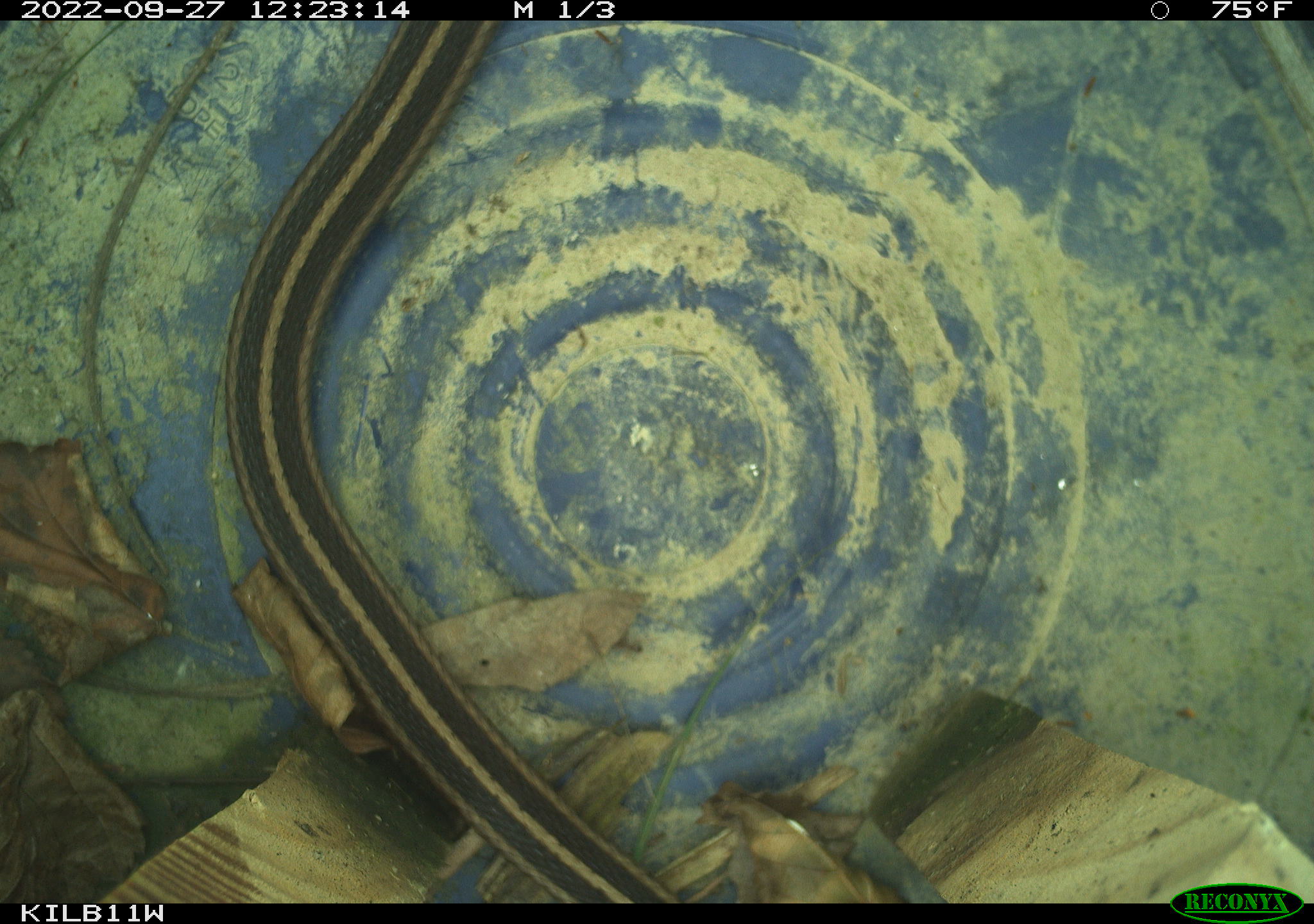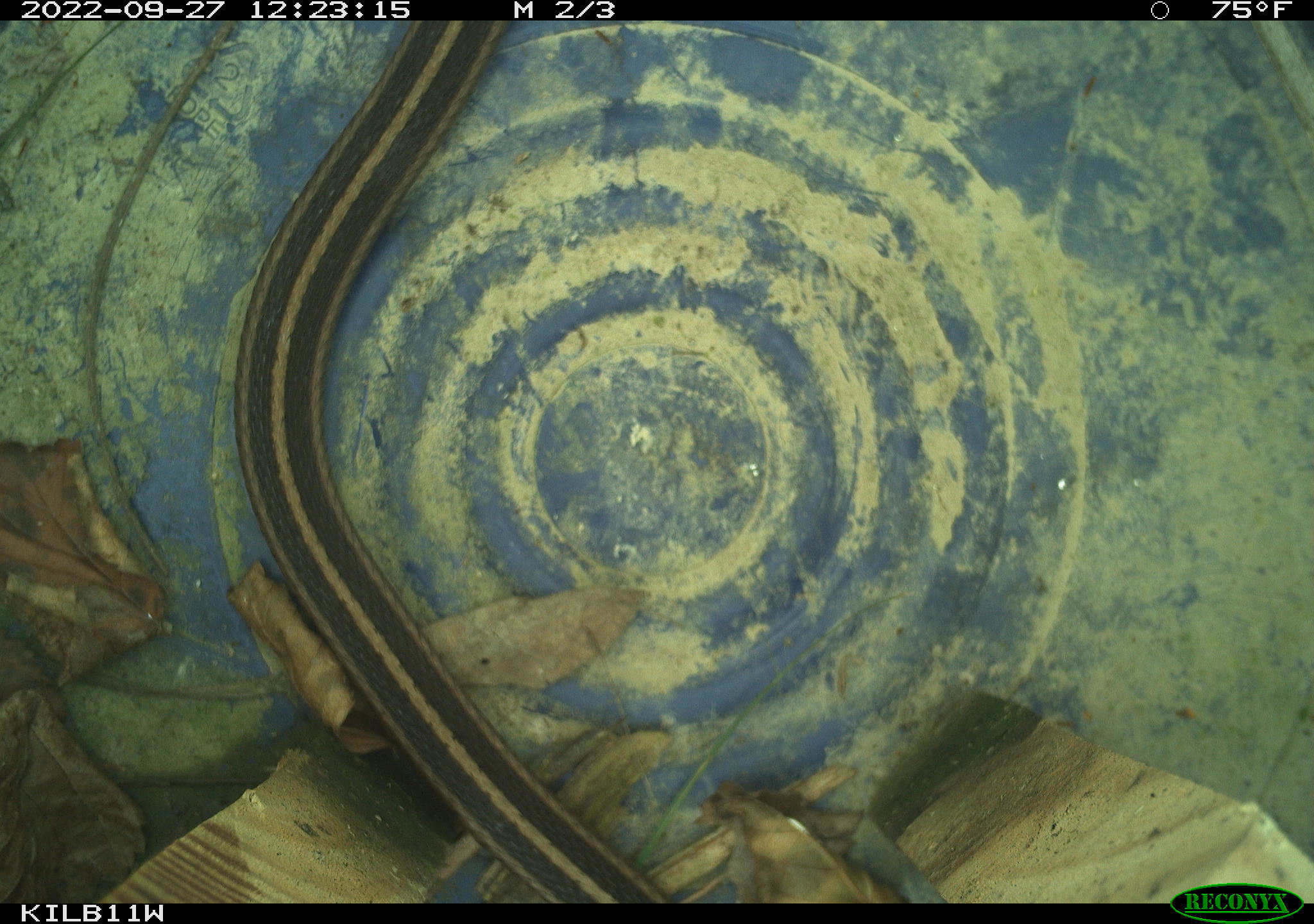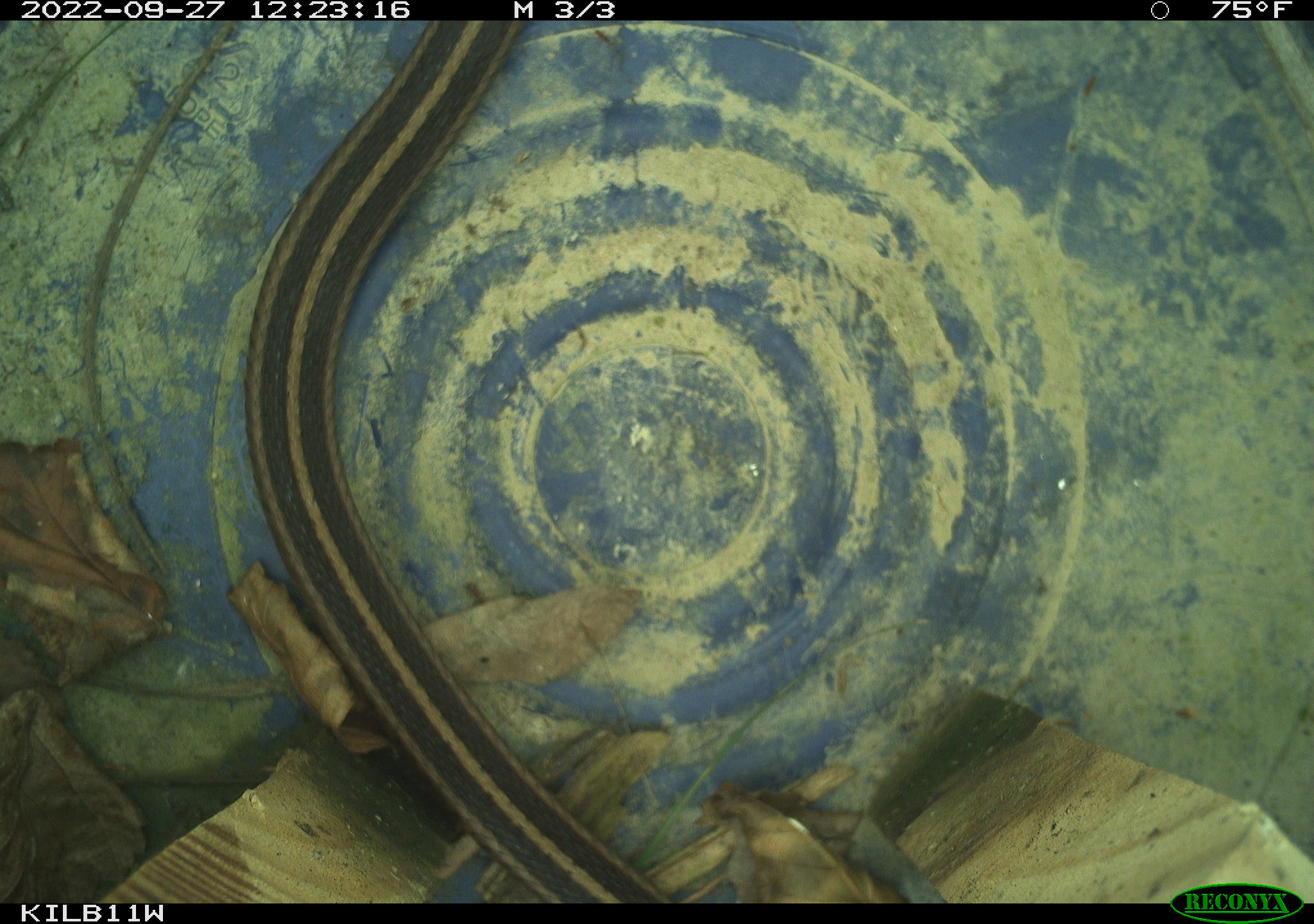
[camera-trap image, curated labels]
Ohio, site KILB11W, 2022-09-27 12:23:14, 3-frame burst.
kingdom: Animalia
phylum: Chordata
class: Reptilia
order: Squamata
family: Colubridae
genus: Thamnophis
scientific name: Thamnophis sirtalis sirtalis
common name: eastern gartersnake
Eastern gartersnake (Thamnophis sirtalis sirtalis).